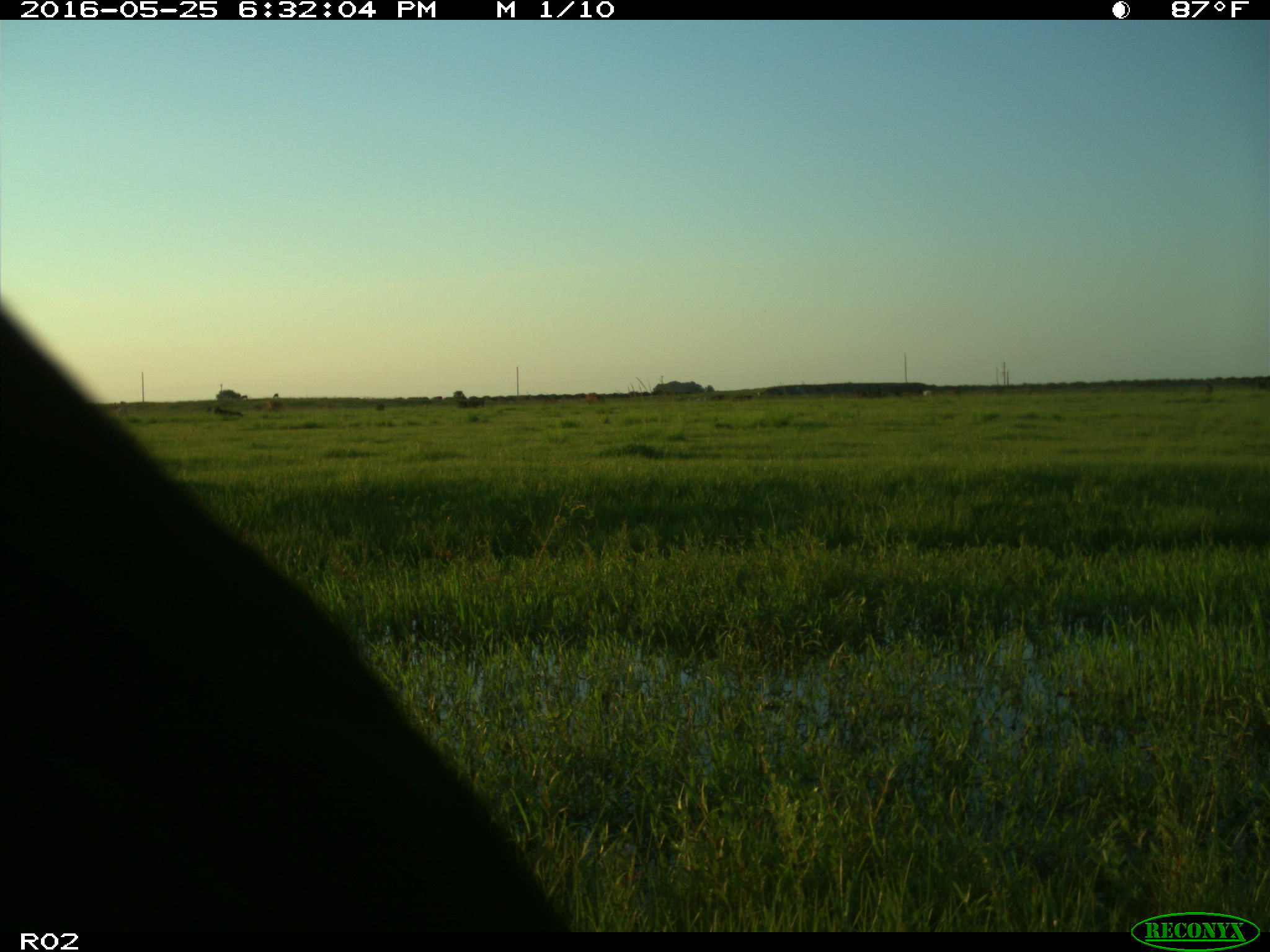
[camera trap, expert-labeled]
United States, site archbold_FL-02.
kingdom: Animalia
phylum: Chordata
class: Mammalia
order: Artiodactyla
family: Bovidae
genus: Bos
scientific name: Bos taurus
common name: domestic cow